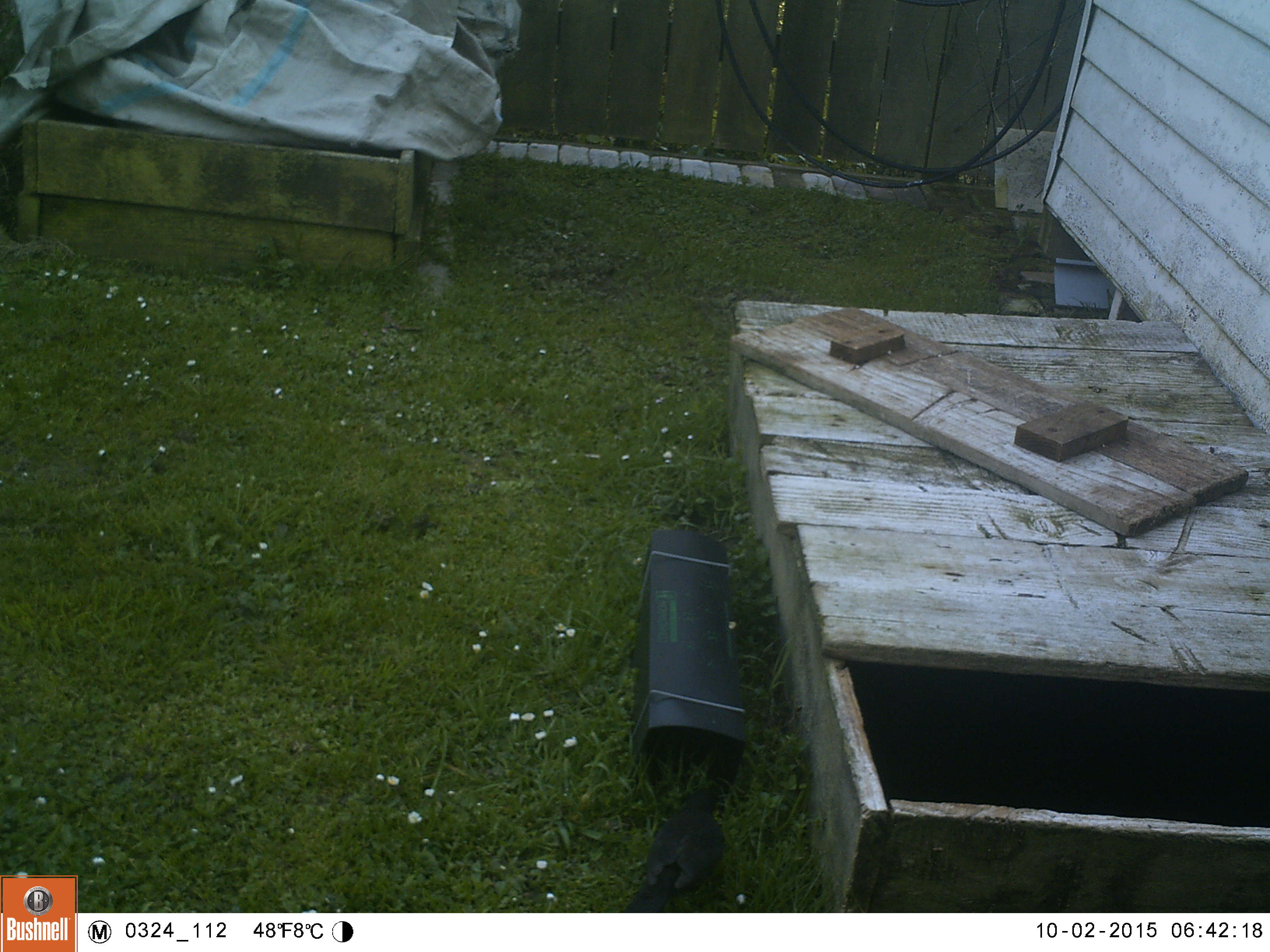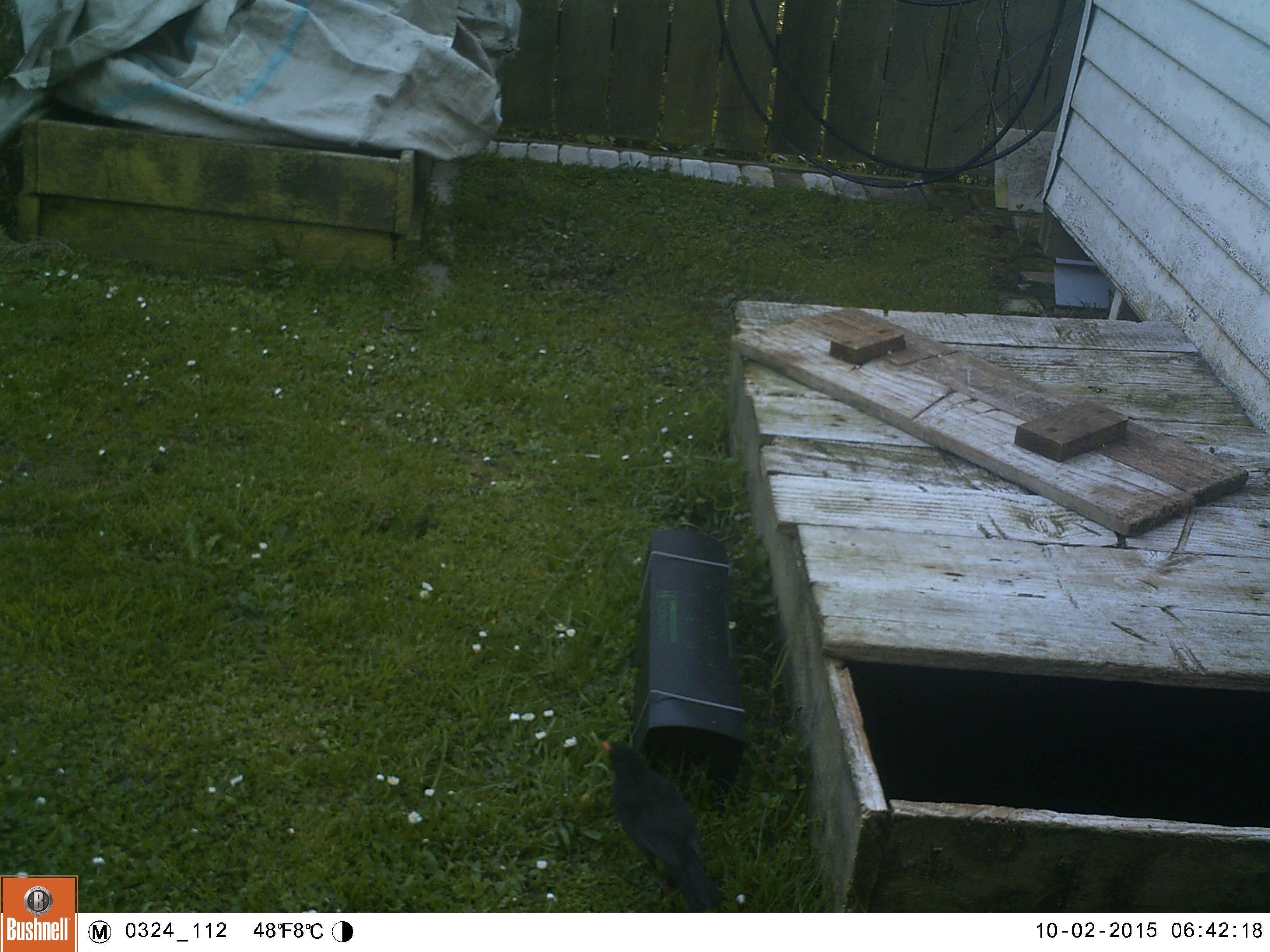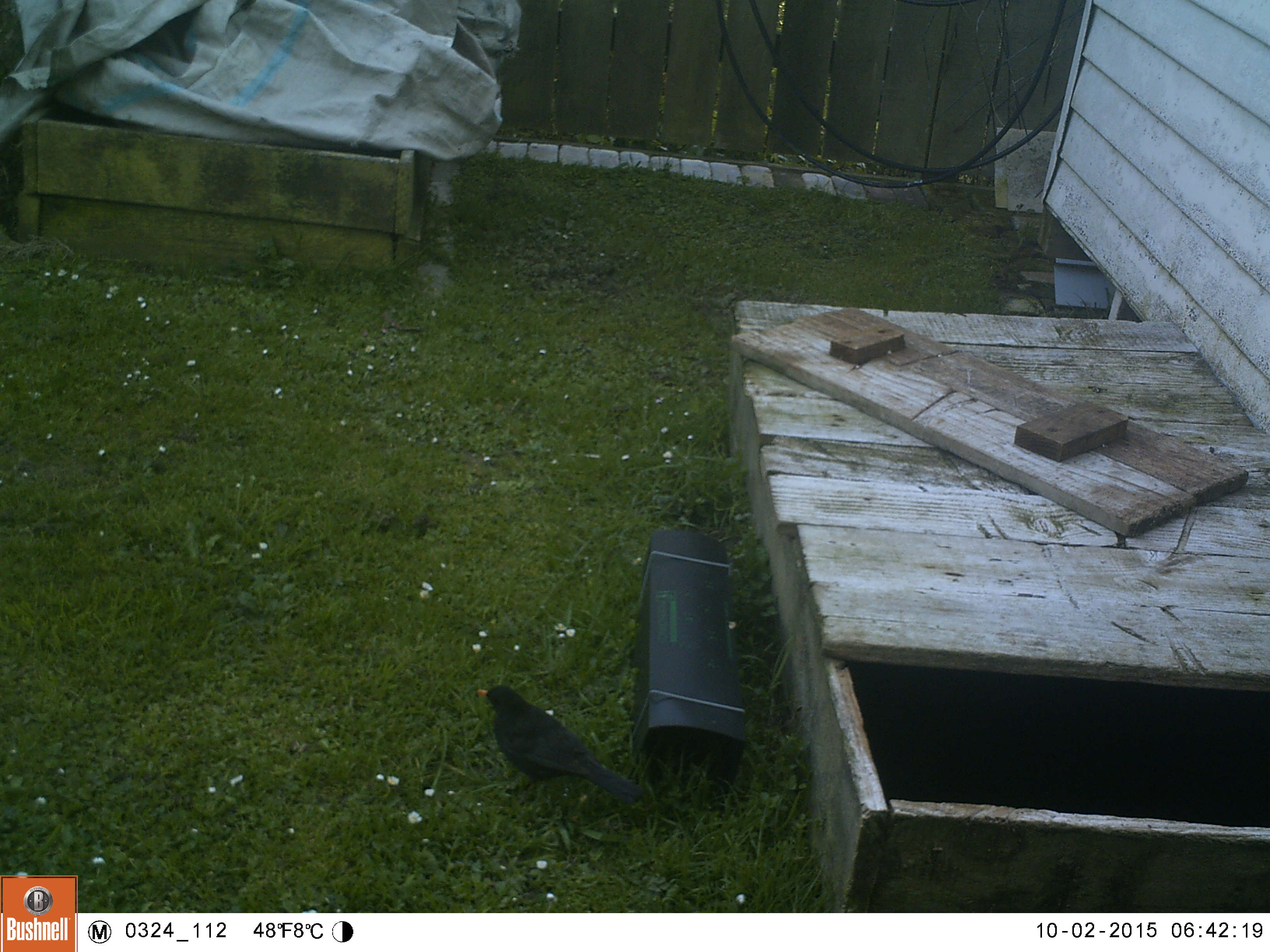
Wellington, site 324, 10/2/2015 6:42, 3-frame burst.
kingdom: Animalia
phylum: Chordata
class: Aves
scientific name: Aves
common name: bird